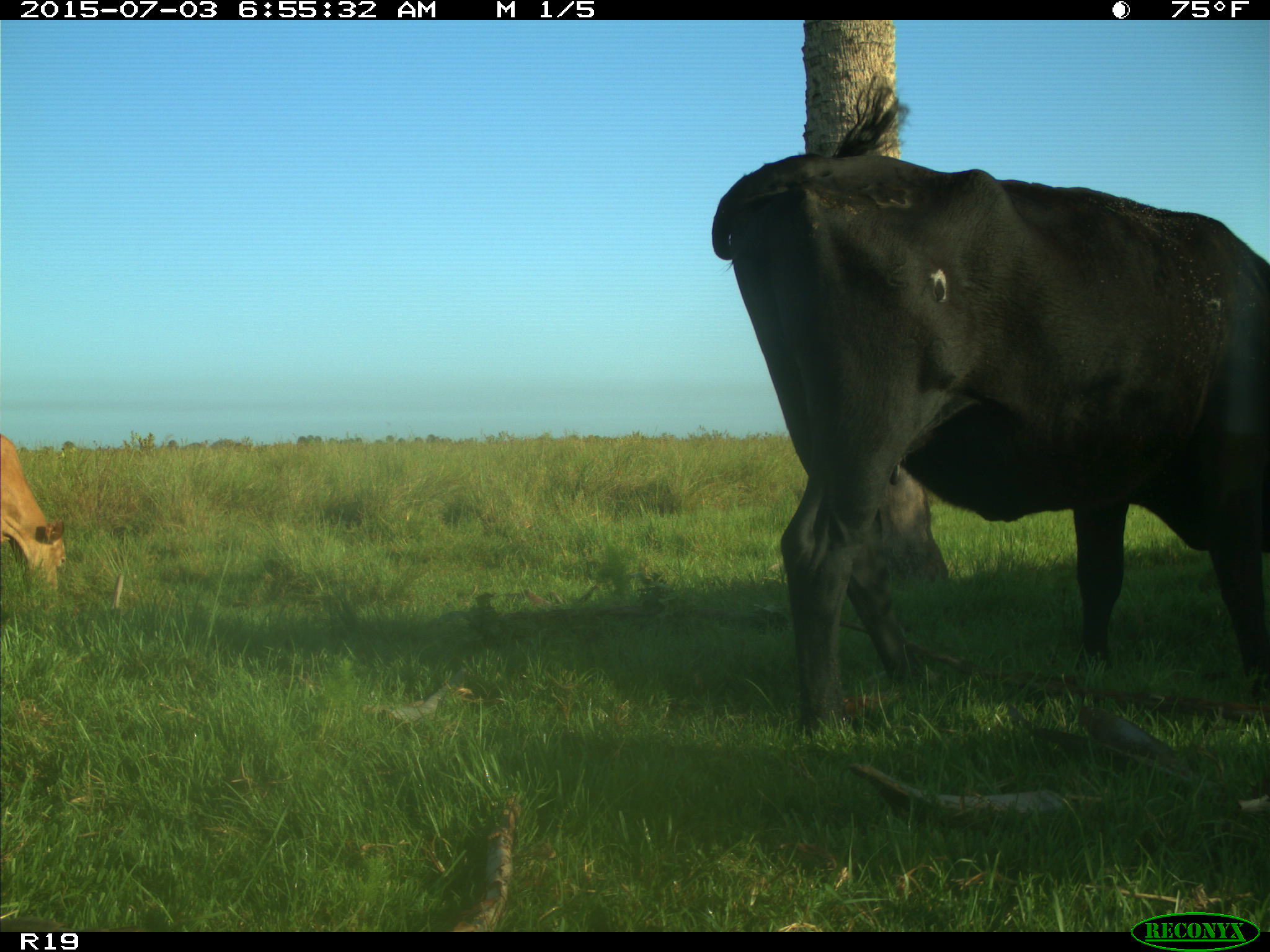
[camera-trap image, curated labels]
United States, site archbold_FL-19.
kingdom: Animalia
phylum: Chordata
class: Mammalia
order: Artiodactyla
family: Bovidae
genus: Bos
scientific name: Bos taurus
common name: domestic cow